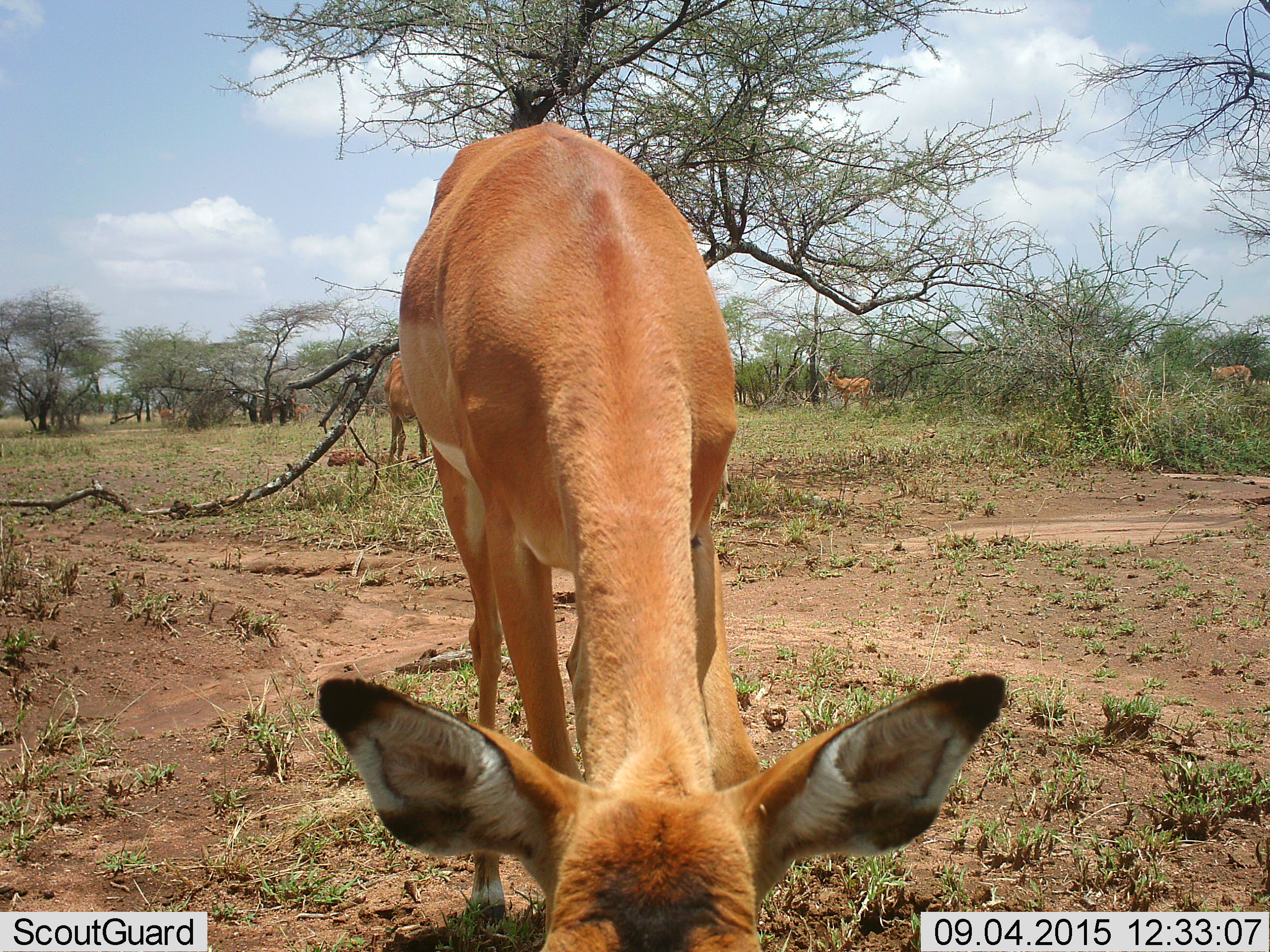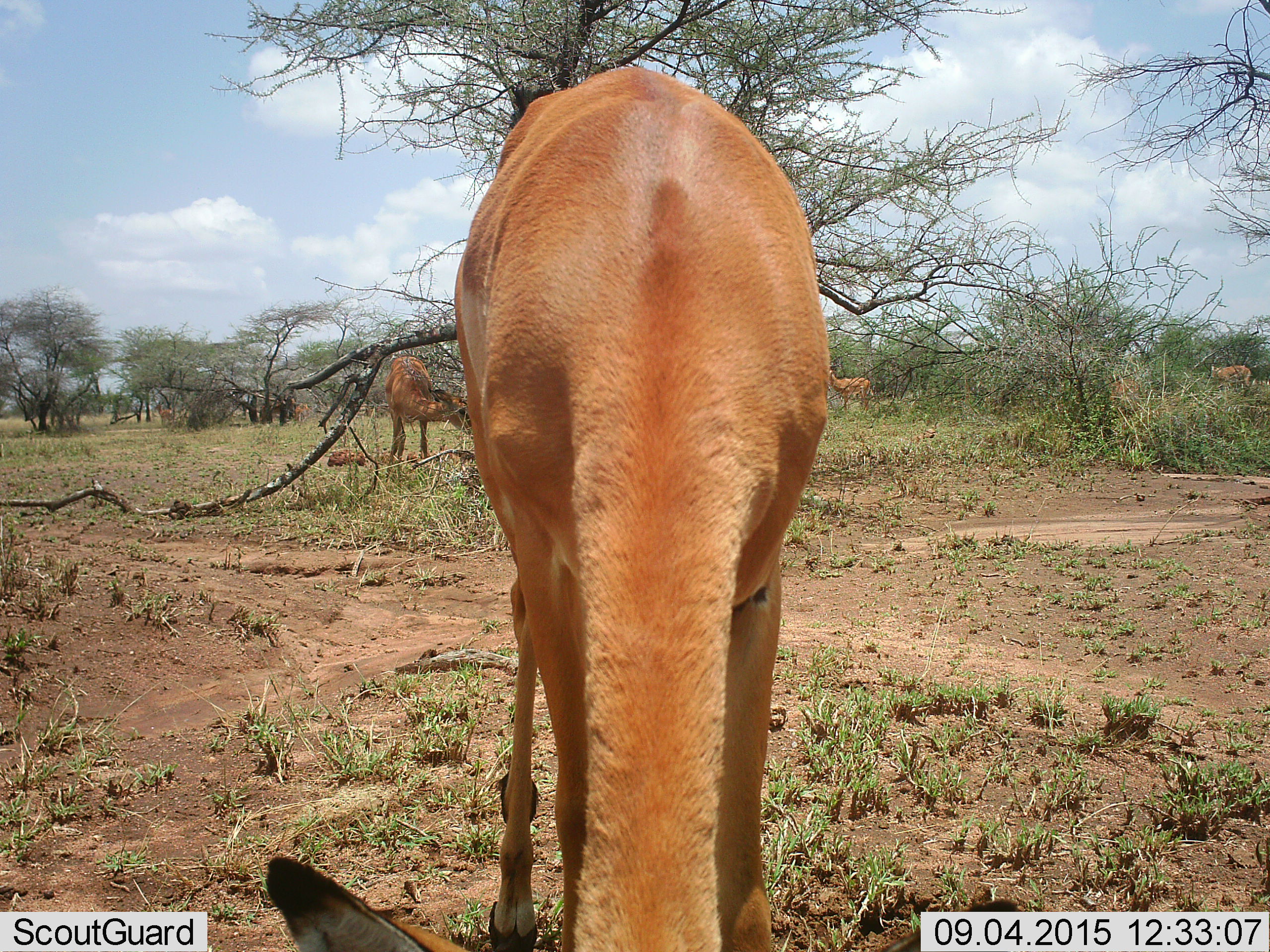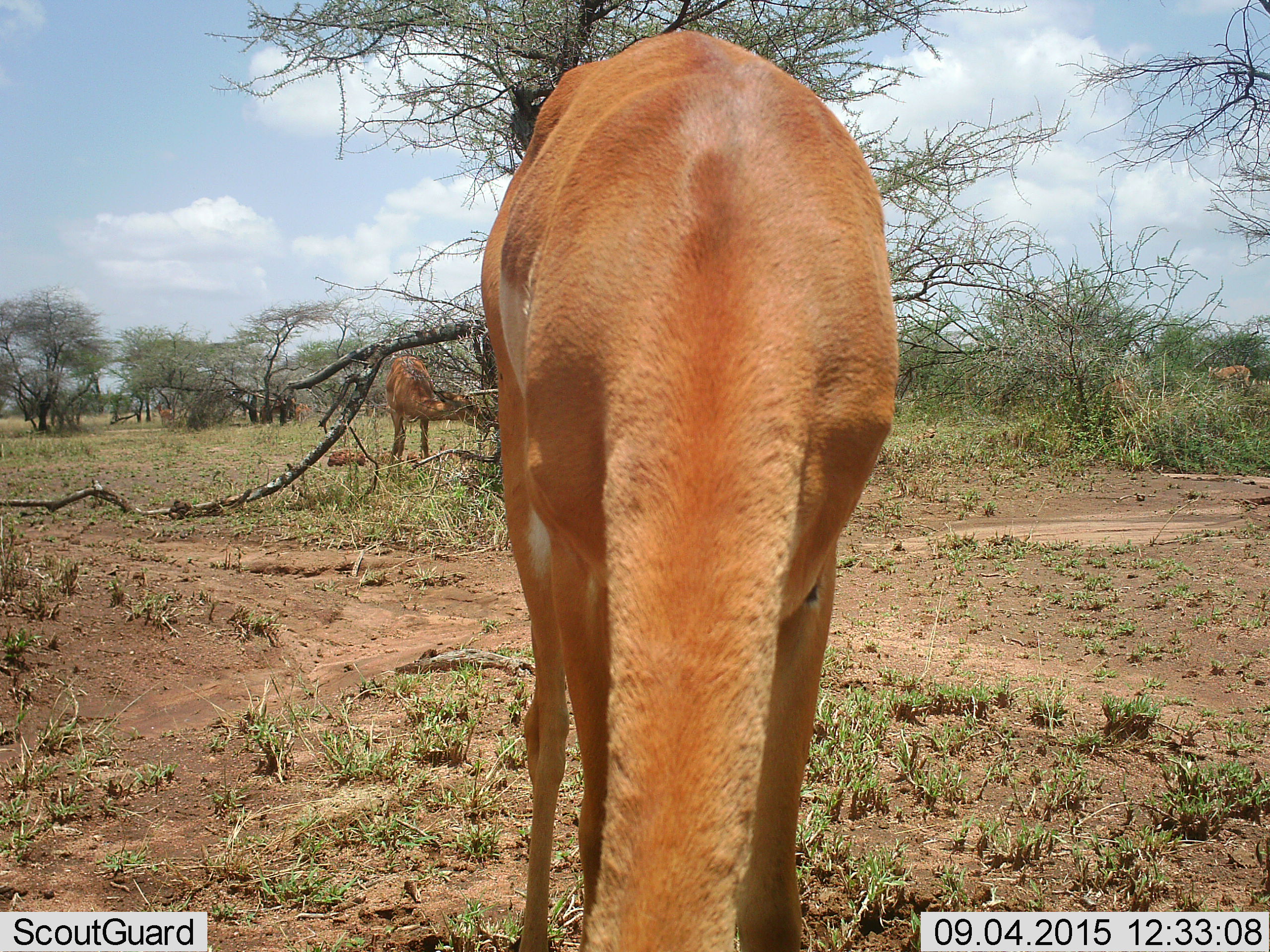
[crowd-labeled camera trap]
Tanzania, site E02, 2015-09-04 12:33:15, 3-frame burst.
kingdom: Animalia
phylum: Chordata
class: Mammalia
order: Artiodactyla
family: Bovidae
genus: Aepyceros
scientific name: Aepyceros melampus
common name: impala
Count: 7.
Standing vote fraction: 89%.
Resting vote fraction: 11%.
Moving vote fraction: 33%.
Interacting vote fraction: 0%.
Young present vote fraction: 11%.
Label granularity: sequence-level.